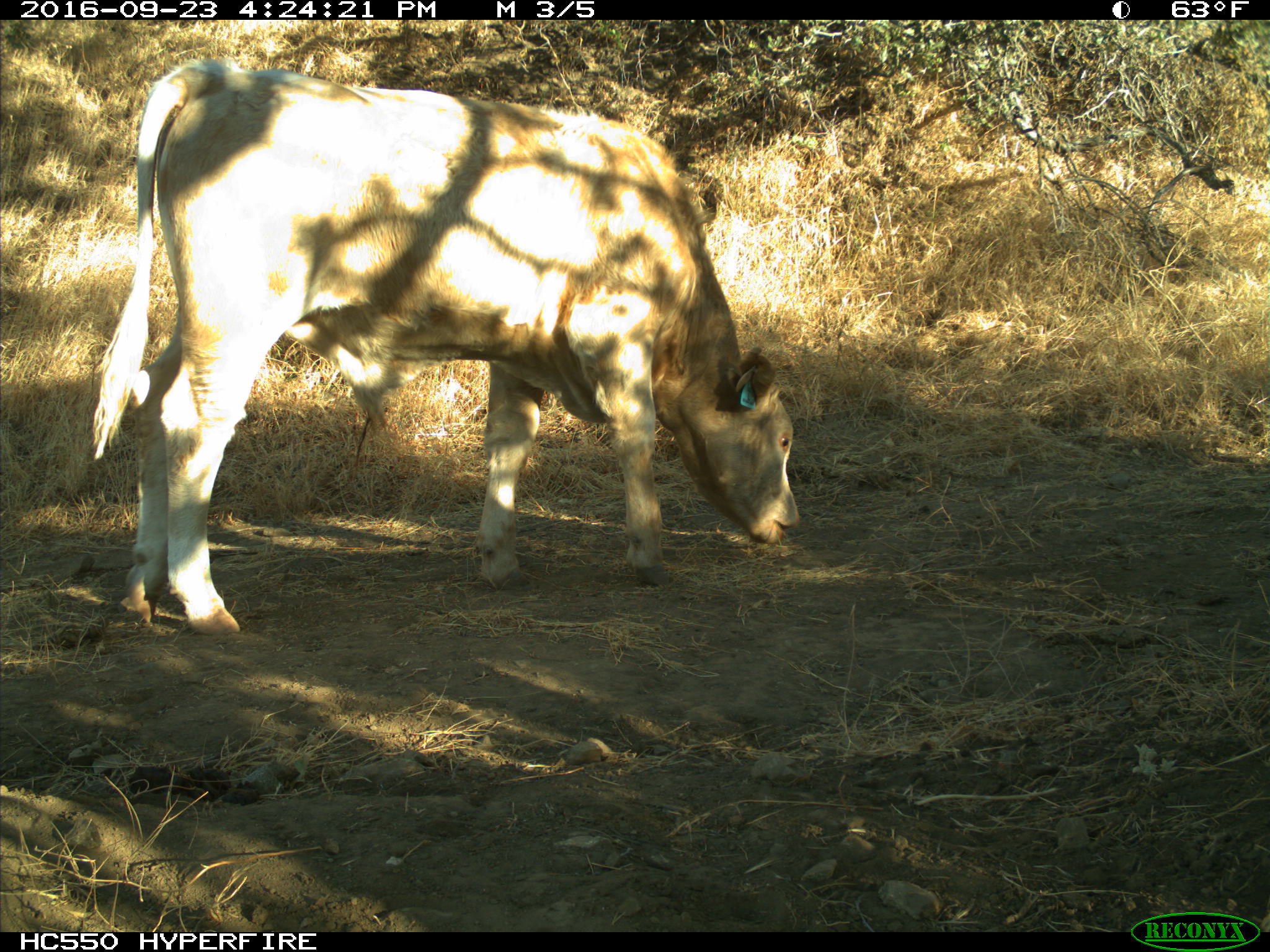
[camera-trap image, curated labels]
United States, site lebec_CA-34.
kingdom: Animalia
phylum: Chordata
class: Mammalia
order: Artiodactyla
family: Bovidae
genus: Bos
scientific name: Bos taurus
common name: domestic cow